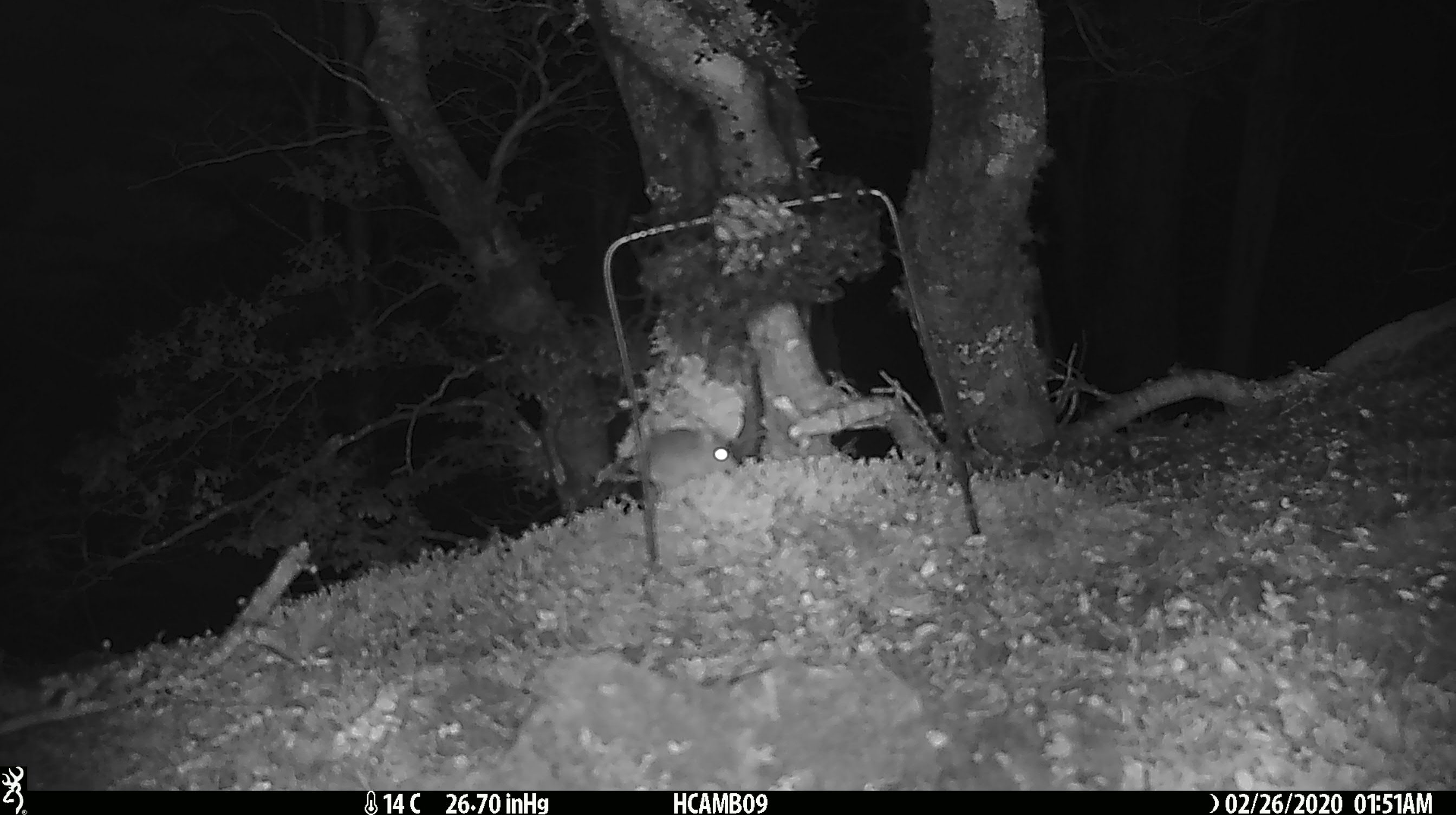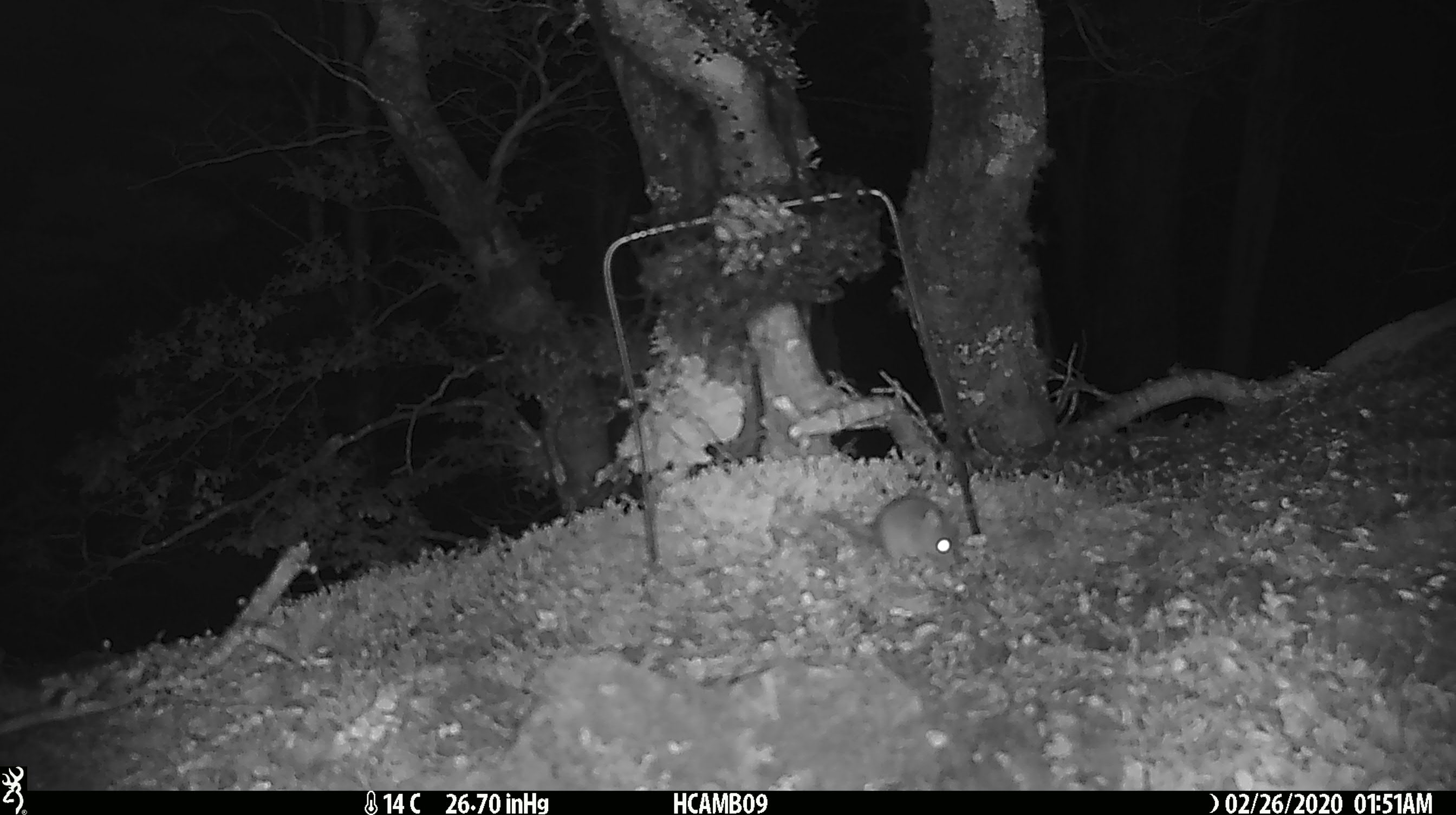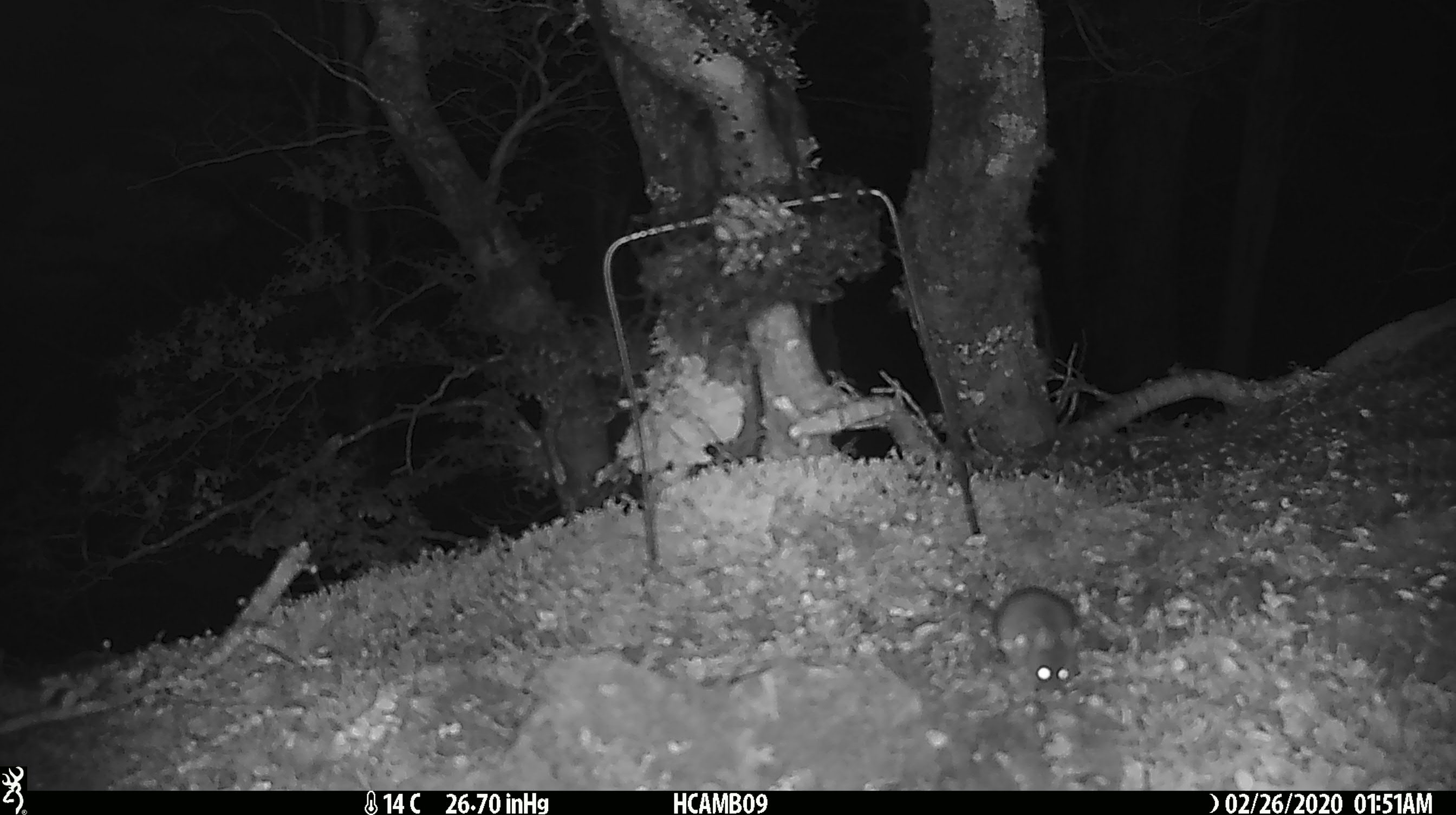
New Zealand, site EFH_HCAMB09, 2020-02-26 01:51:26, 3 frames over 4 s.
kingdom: Animalia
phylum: Chordata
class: Mammalia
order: Rodentia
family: Muridae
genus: Mus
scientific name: Mus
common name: mouse